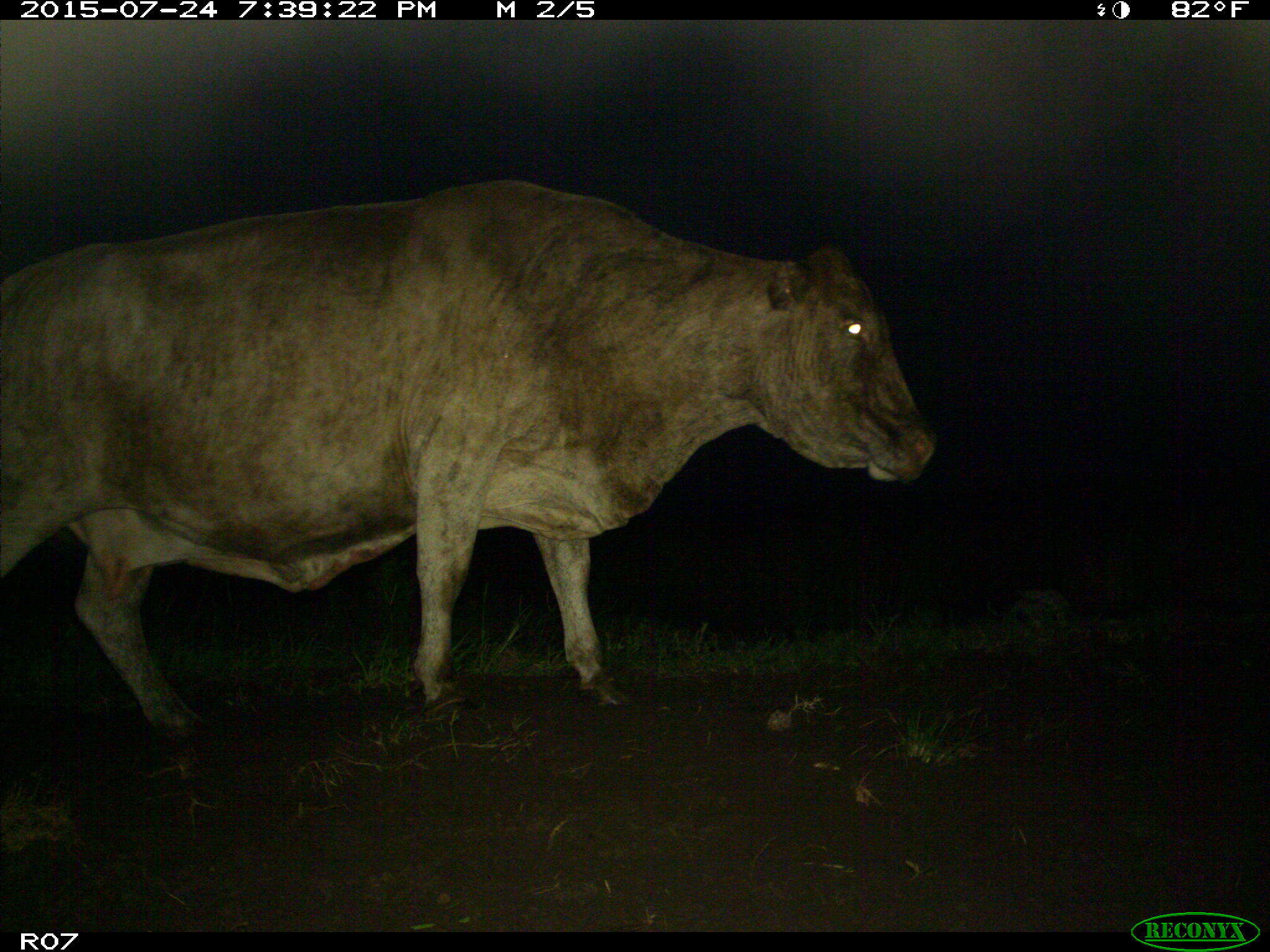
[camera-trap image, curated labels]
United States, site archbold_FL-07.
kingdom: Animalia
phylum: Chordata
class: Mammalia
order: Artiodactyla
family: Bovidae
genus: Bos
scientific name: Bos taurus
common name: domestic cow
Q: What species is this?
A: Bos taurus (domestic cow).